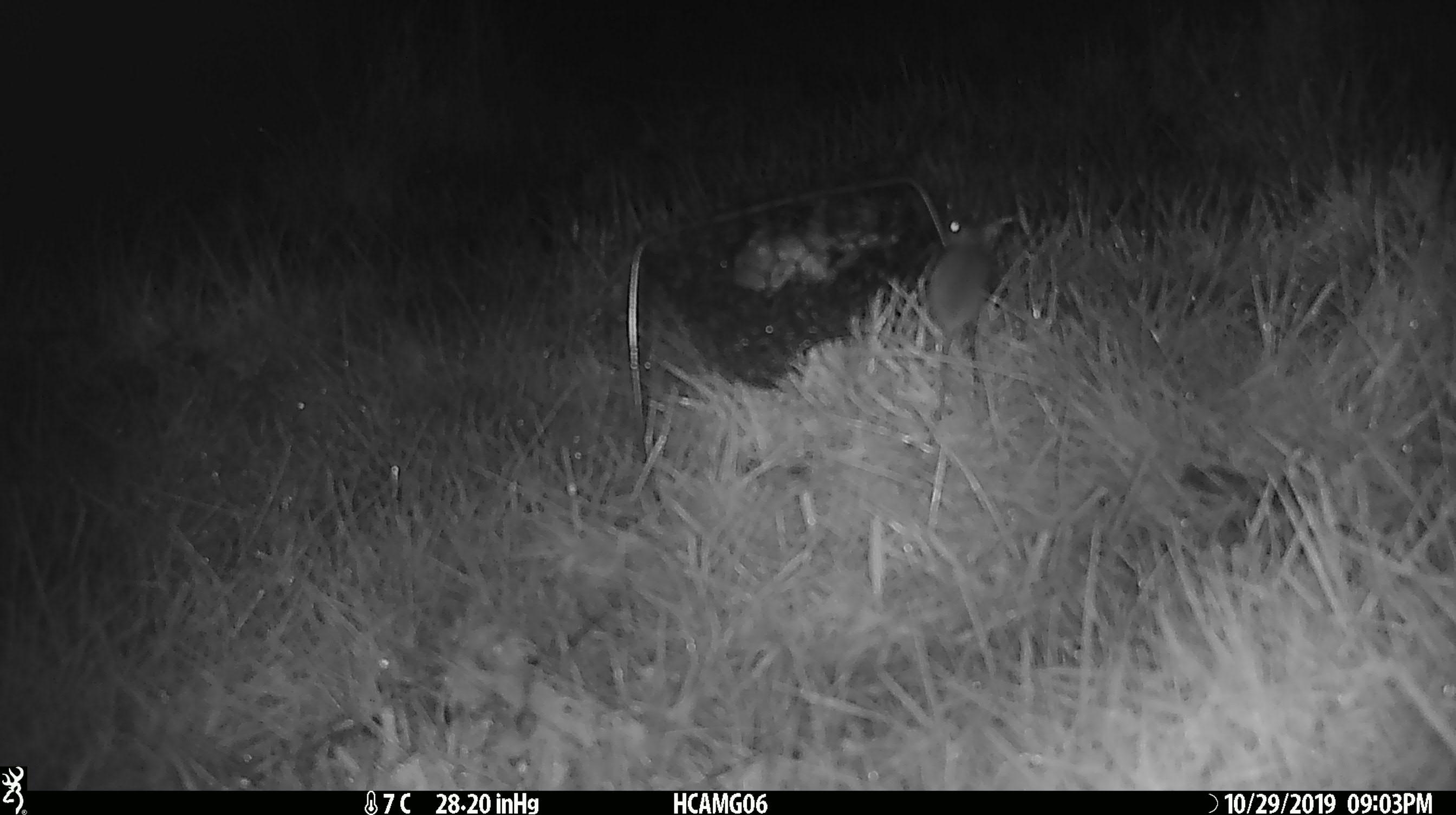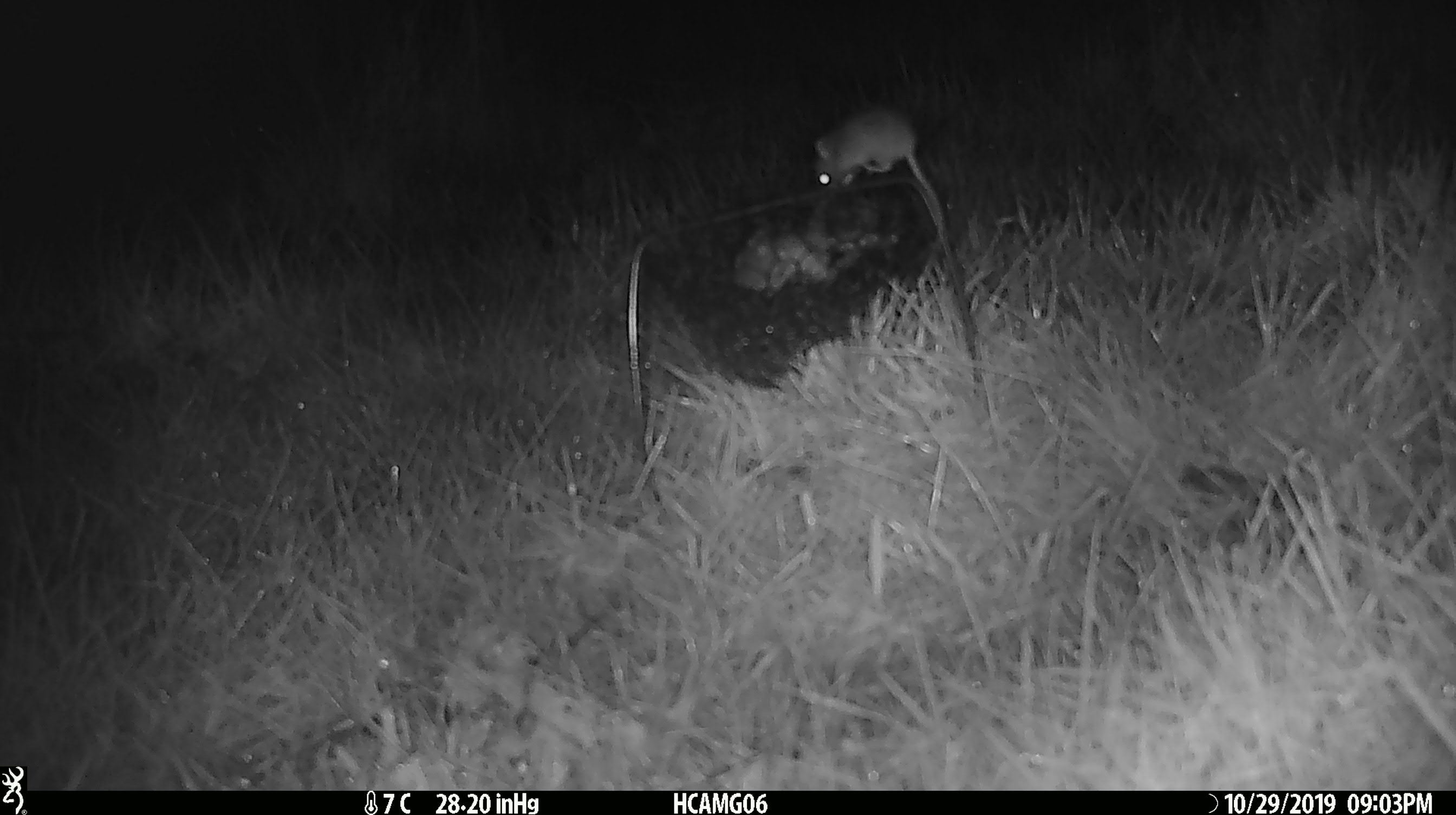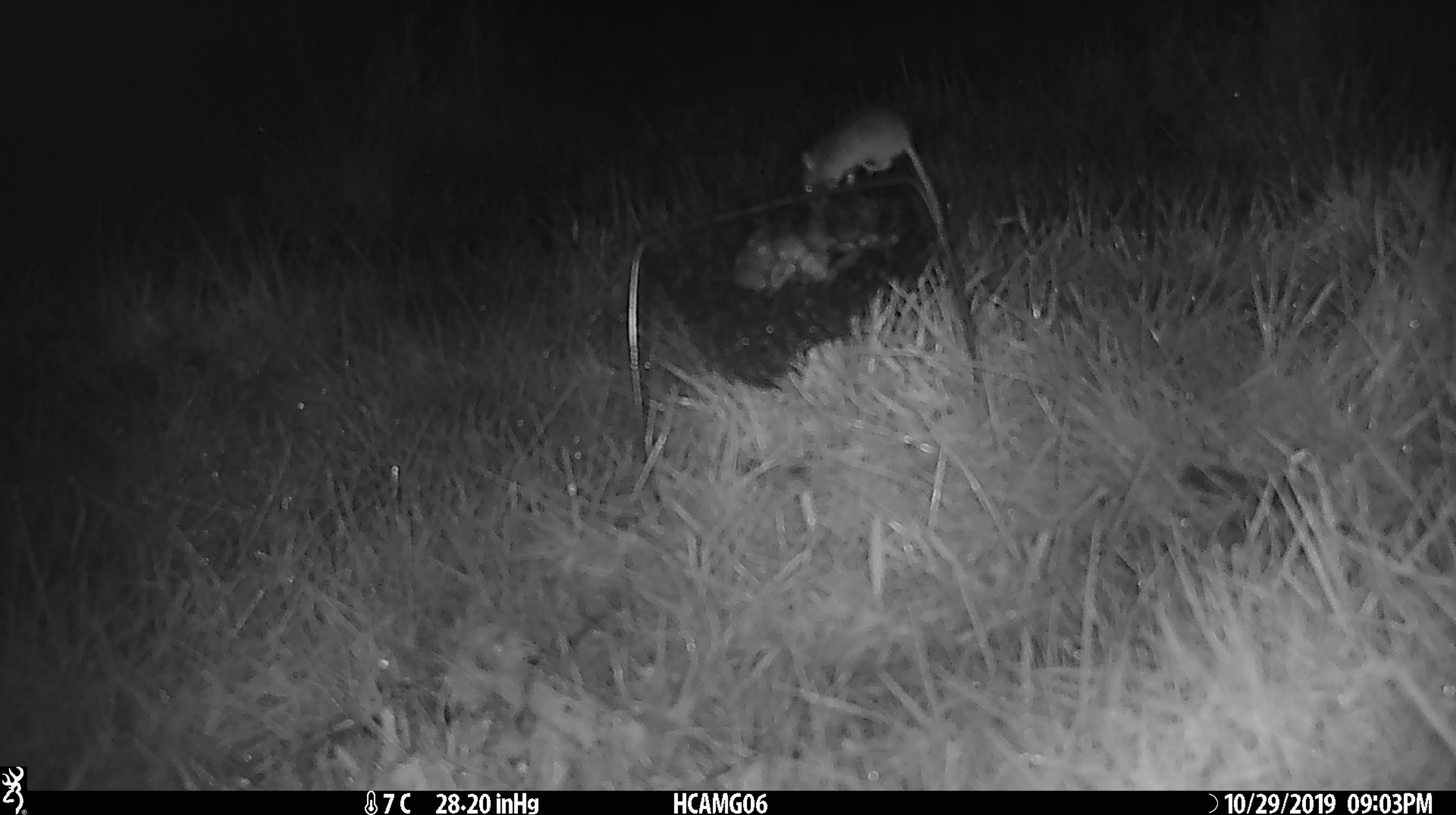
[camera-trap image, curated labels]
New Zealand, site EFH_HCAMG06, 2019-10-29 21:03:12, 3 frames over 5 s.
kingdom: Animalia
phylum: Chordata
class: Mammalia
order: Rodentia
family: Muridae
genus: Mus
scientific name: Mus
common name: mouse